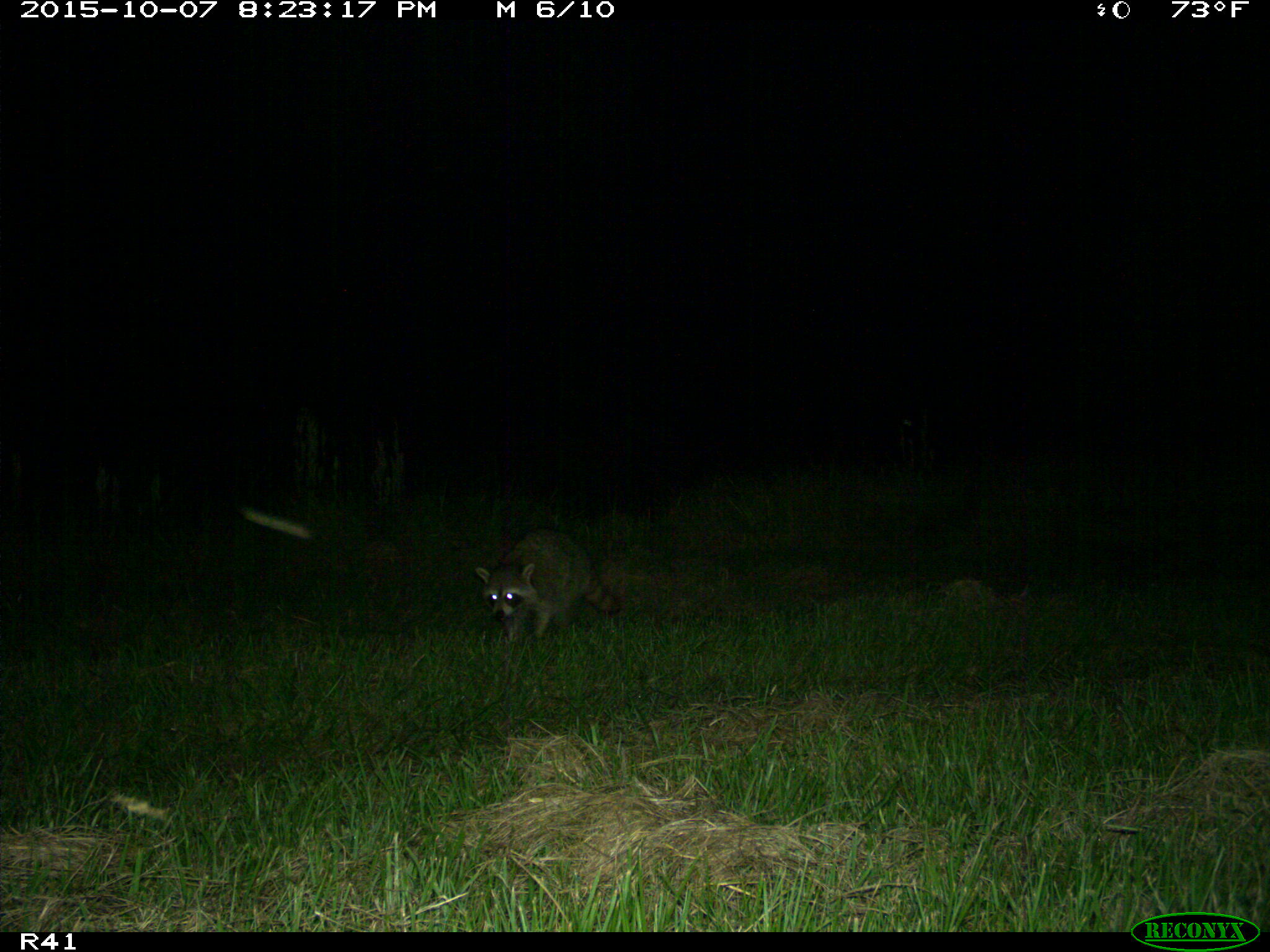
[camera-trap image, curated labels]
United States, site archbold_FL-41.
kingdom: Animalia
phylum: Chordata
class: Mammalia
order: Carnivora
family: Procyonidae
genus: Procyon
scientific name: Procyon lotor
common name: common raccoon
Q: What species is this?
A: Procyon lotor (common raccoon).